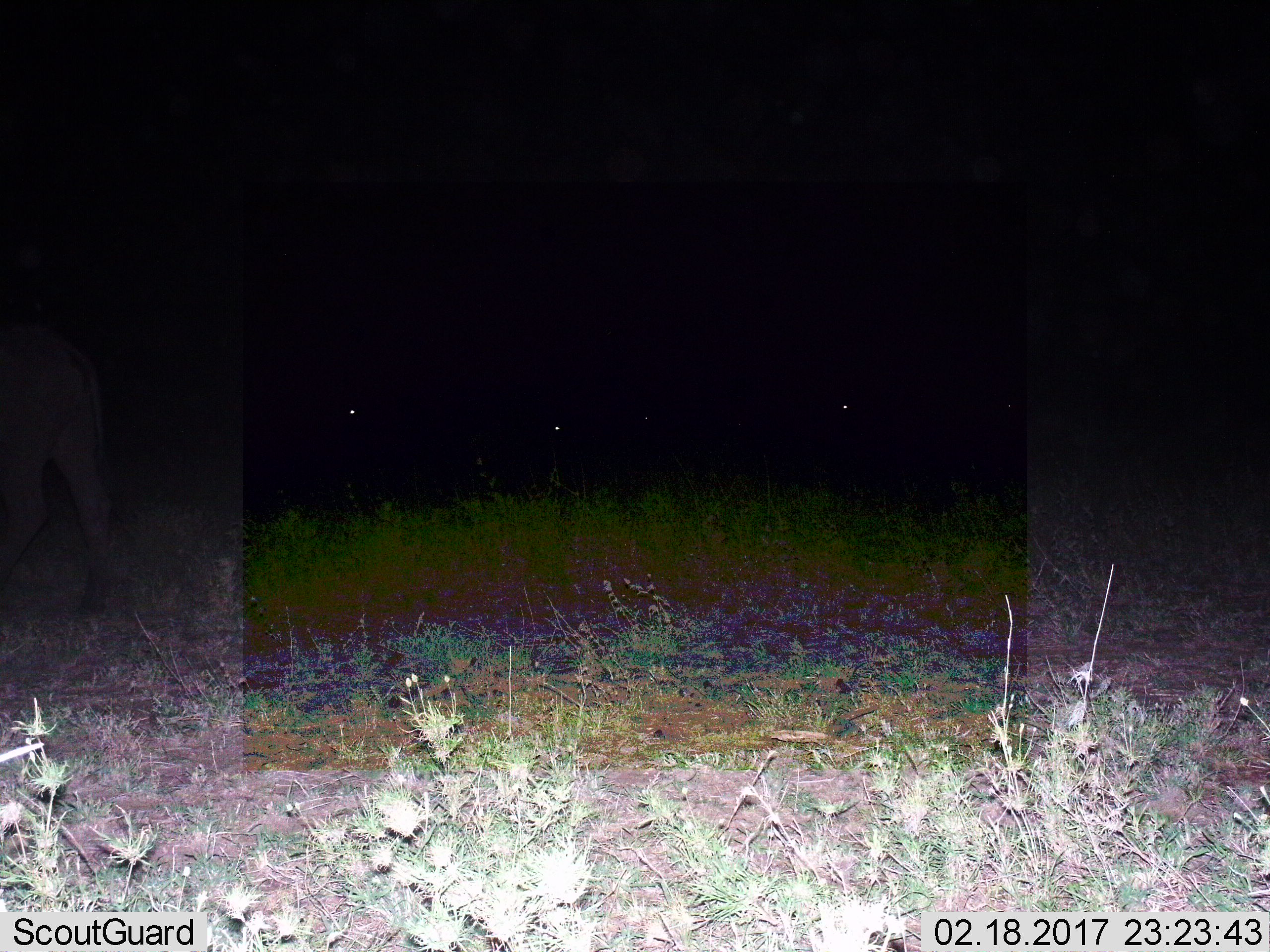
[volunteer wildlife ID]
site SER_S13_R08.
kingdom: Animalia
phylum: Chordata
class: Mammalia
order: Artiodactyla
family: Bovidae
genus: Connochaetes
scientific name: Connochaetes taurinus taurinus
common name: blue wildebeest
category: wildebeestblue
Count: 1.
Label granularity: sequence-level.